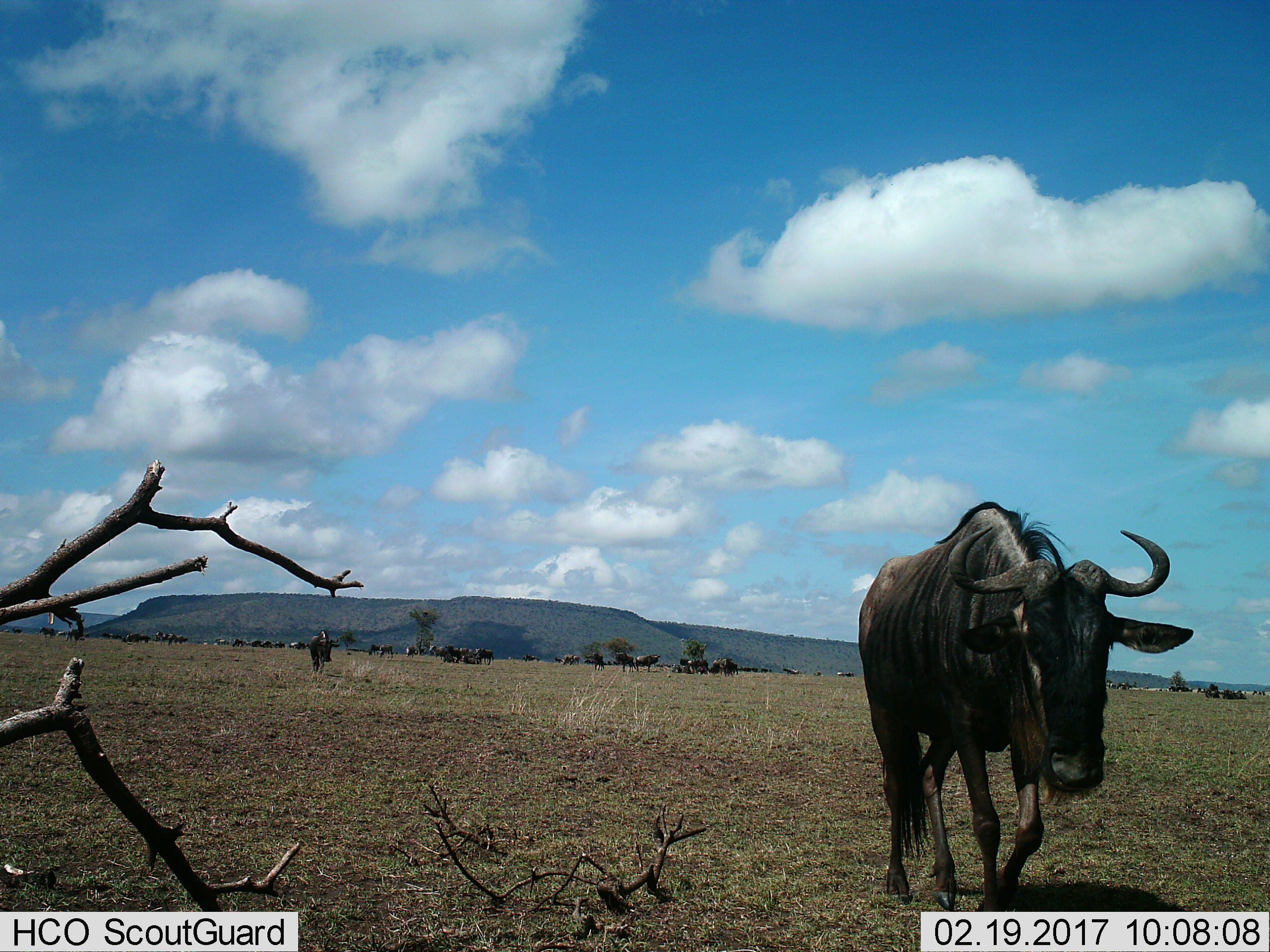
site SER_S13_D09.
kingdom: Animalia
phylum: Chordata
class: Mammalia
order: Artiodactyla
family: Bovidae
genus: Connochaetes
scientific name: Connochaetes taurinus taurinus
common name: blue wildebeest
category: wildebeestblue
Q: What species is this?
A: Wildebeestblue (blue wildebeest) (Connochaetes taurinus taurinus).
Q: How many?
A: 51+.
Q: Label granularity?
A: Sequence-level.